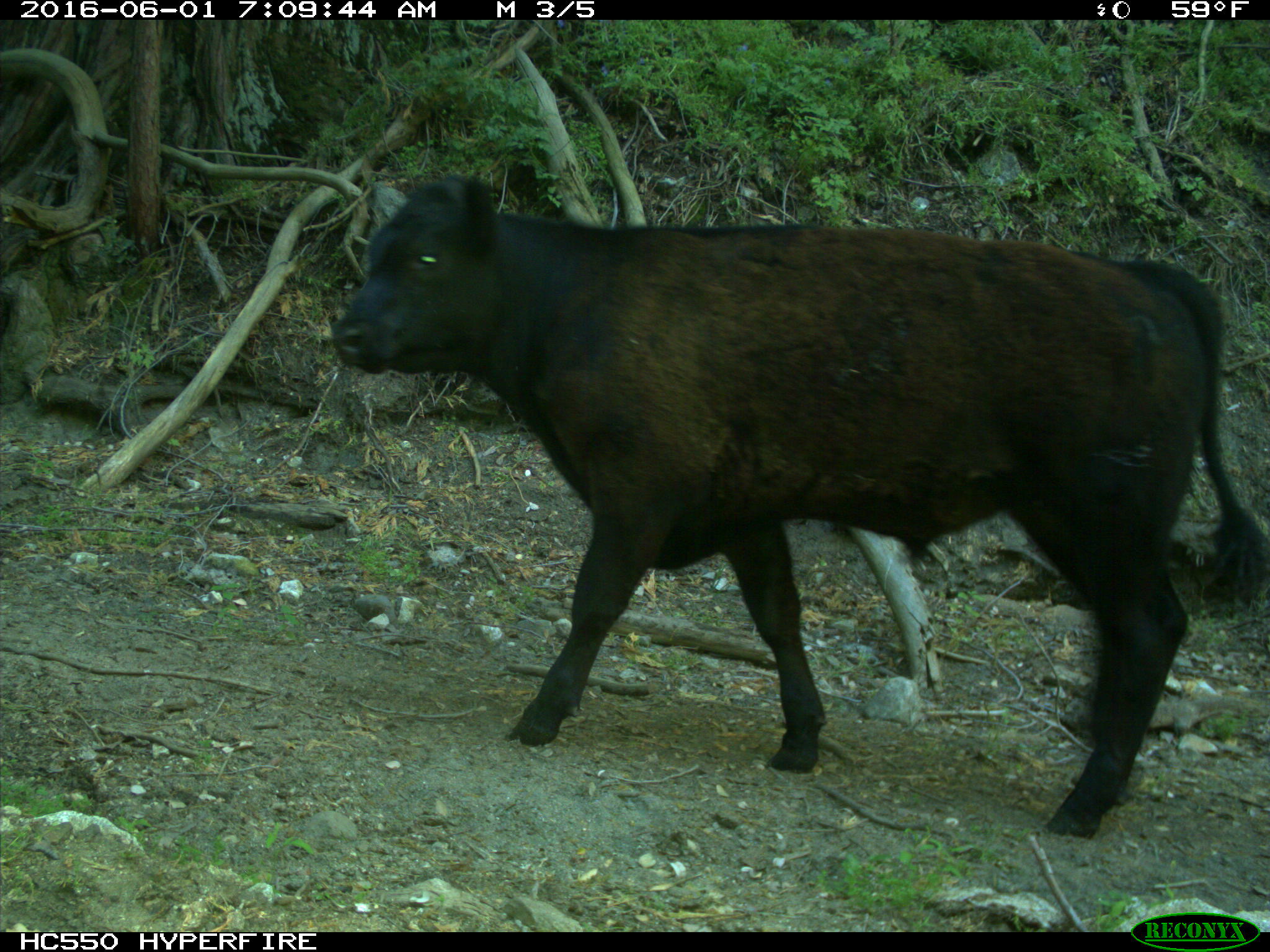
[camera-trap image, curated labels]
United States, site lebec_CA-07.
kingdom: Animalia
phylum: Chordata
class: Mammalia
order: Artiodactyla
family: Bovidae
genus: Bos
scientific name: Bos taurus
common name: domestic cow